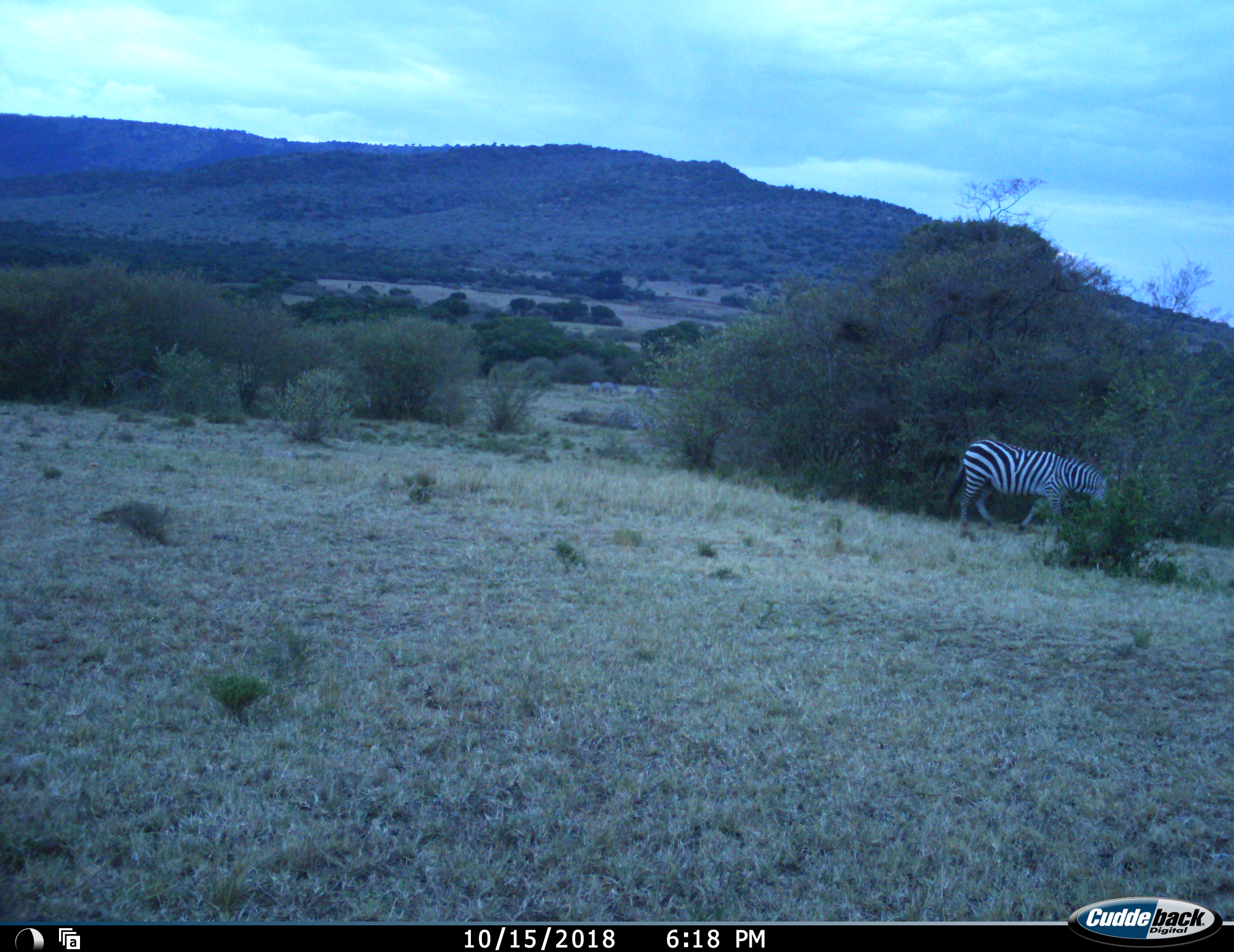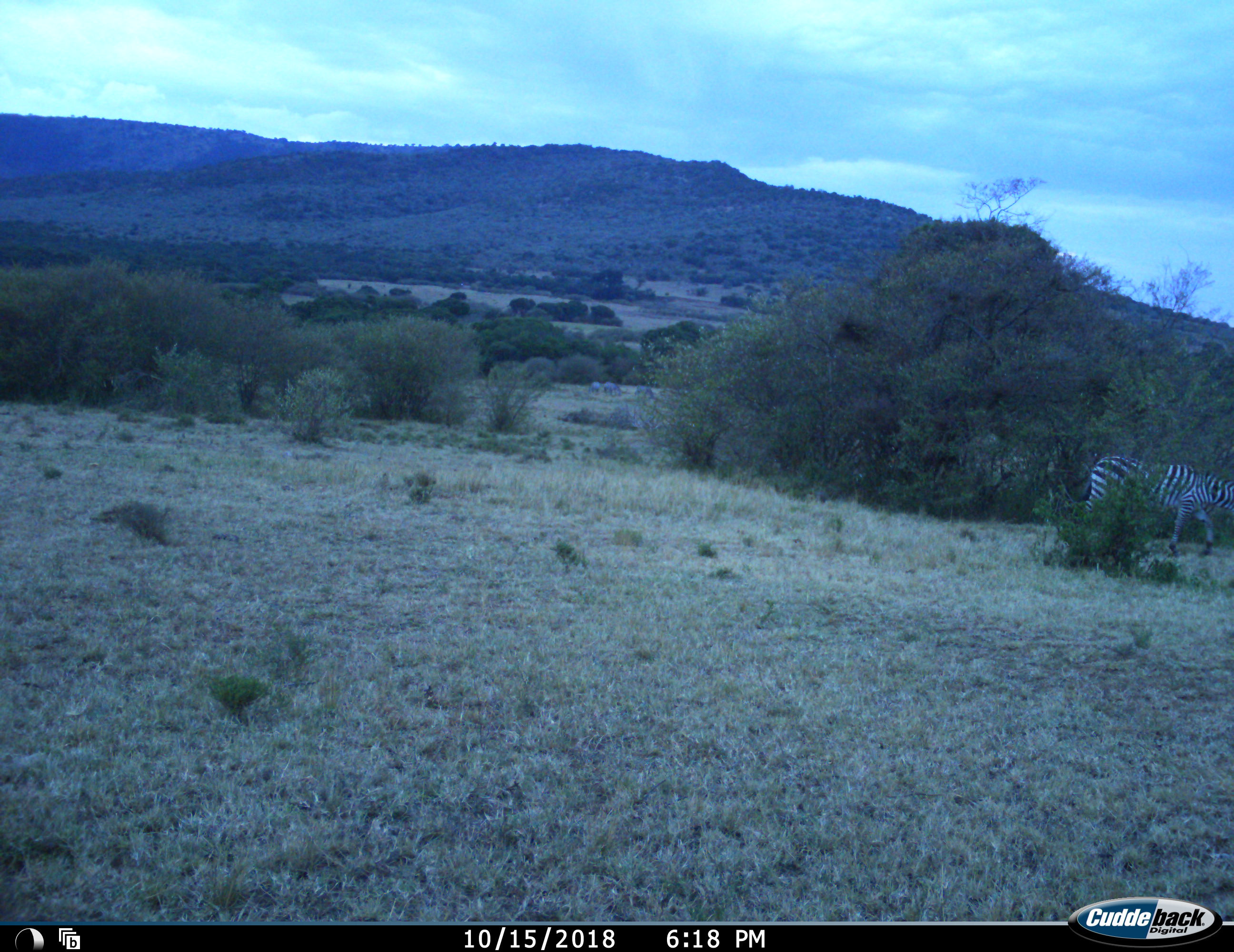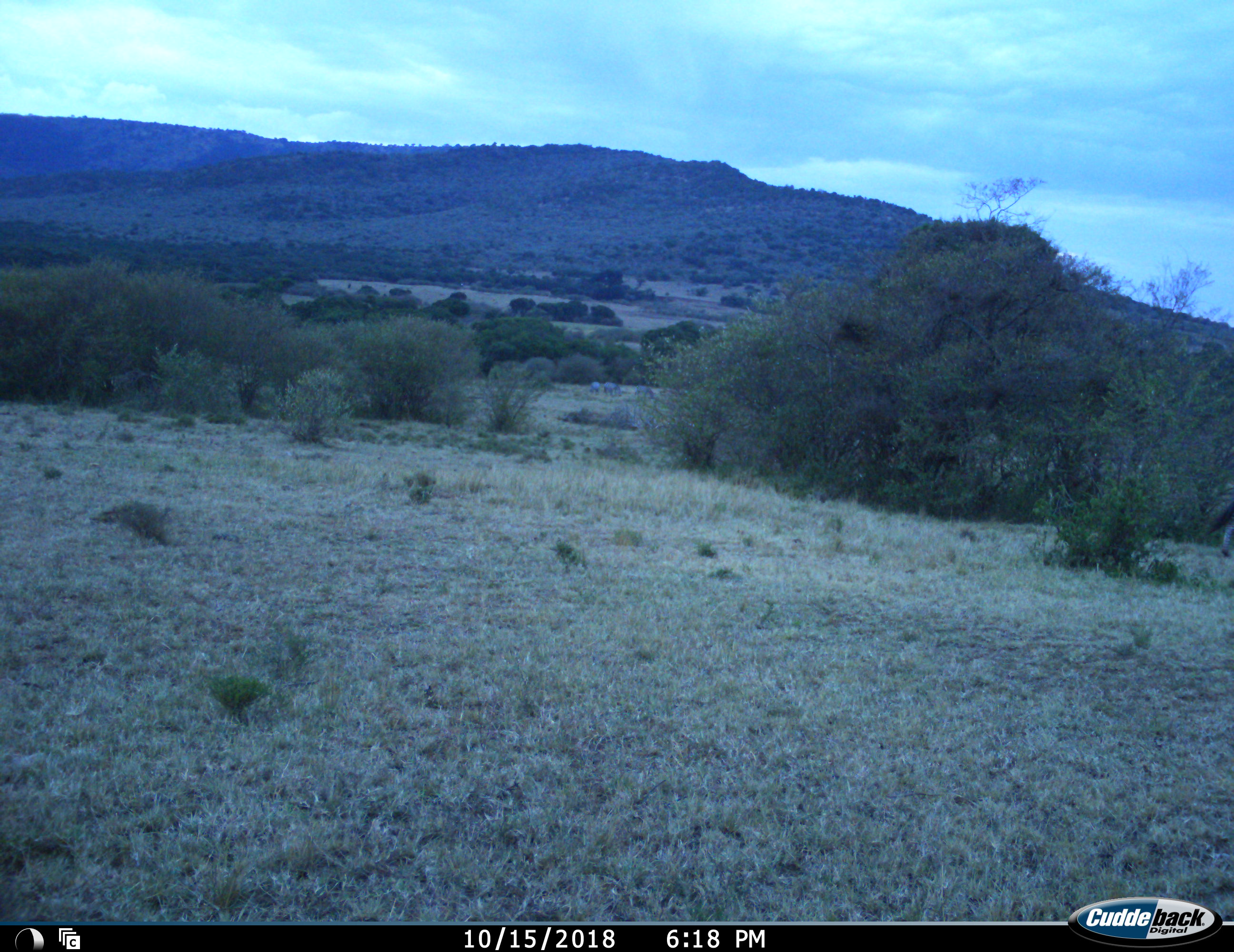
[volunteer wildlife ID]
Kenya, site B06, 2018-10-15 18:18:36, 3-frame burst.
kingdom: Animalia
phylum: Chordata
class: Mammalia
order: Perissodactyla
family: Equidae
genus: Equus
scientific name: Equus quagga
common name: plains zebra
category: zebra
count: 1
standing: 10%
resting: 0%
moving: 100%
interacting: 0%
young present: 0%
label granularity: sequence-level